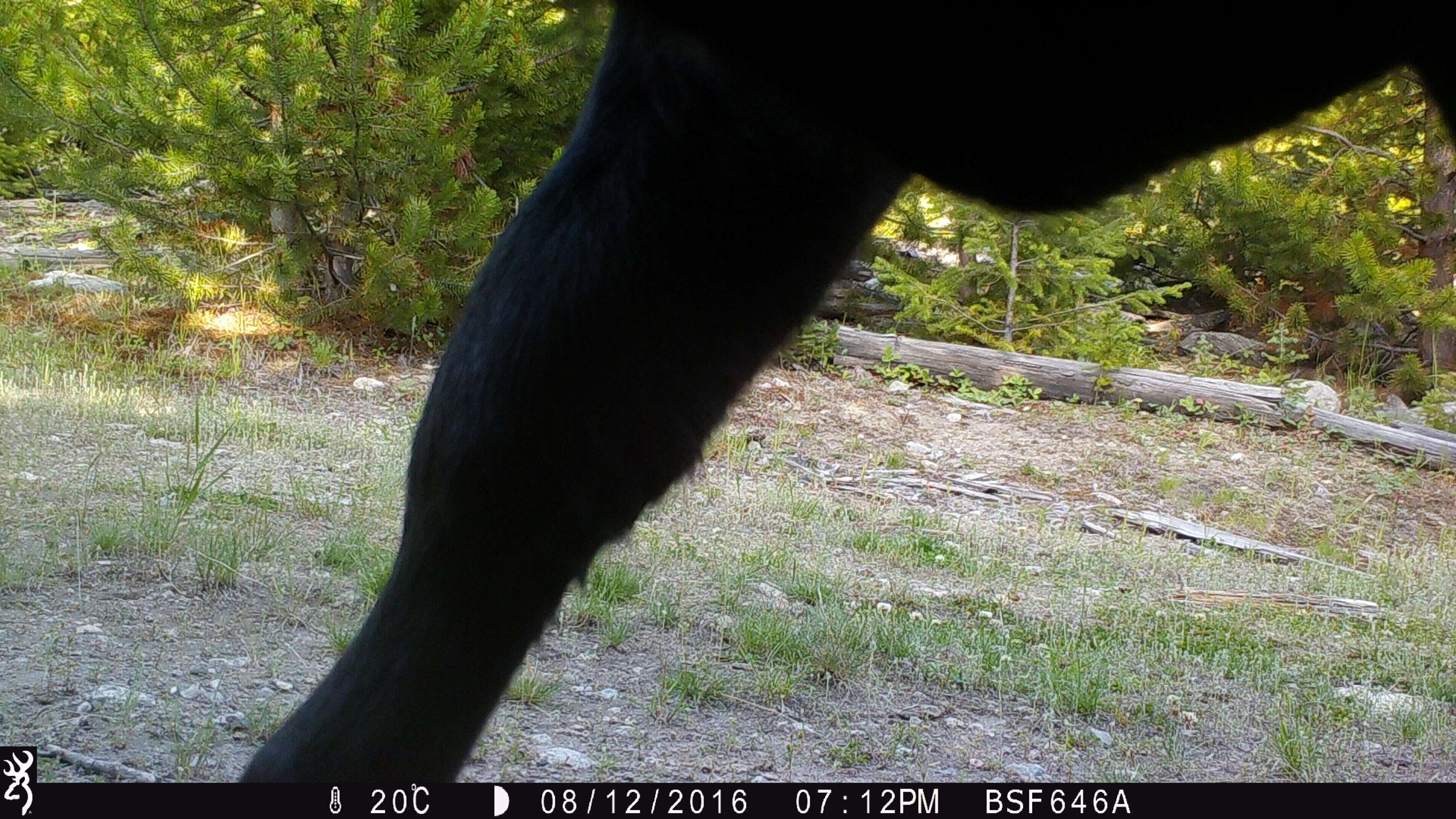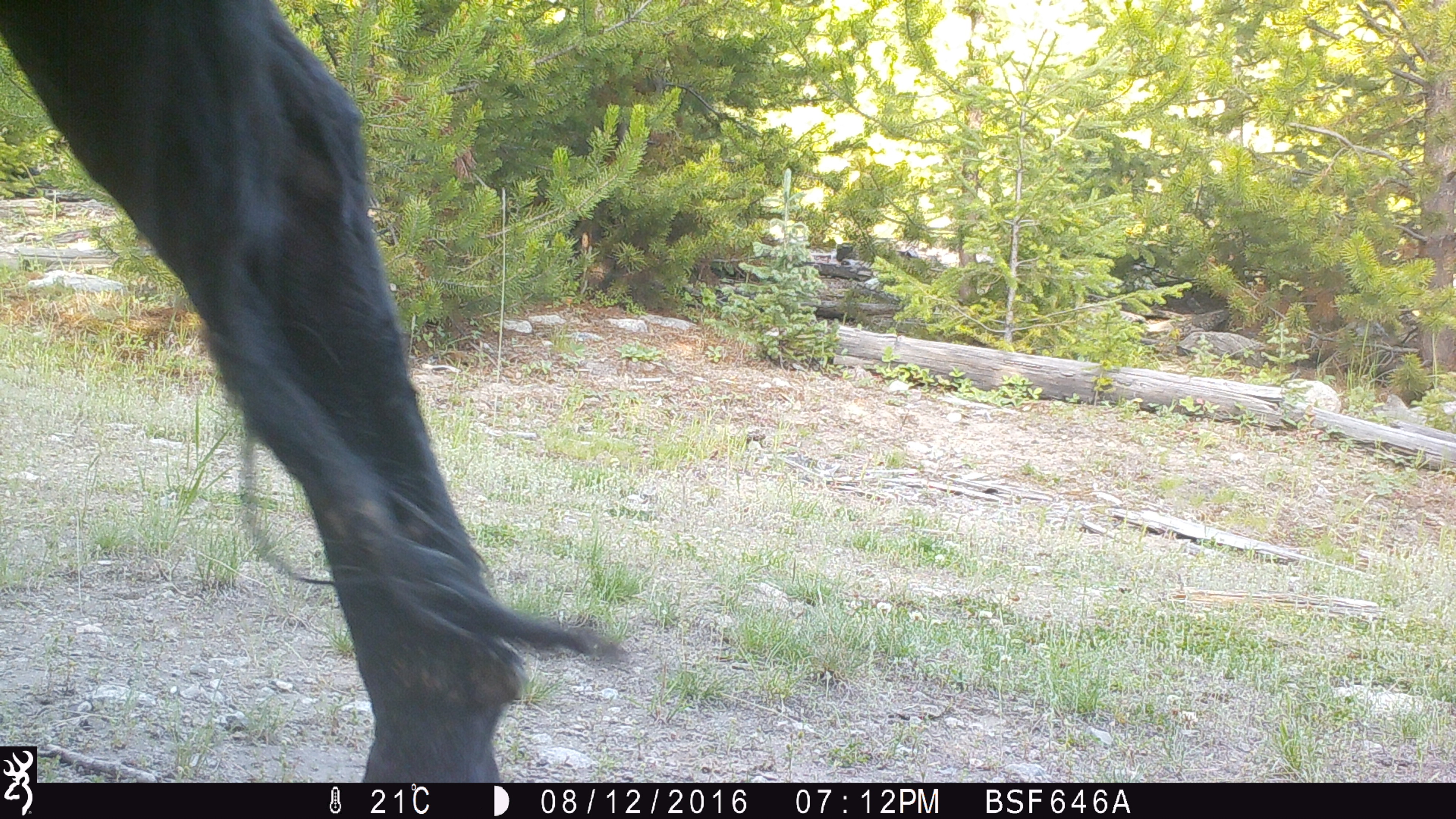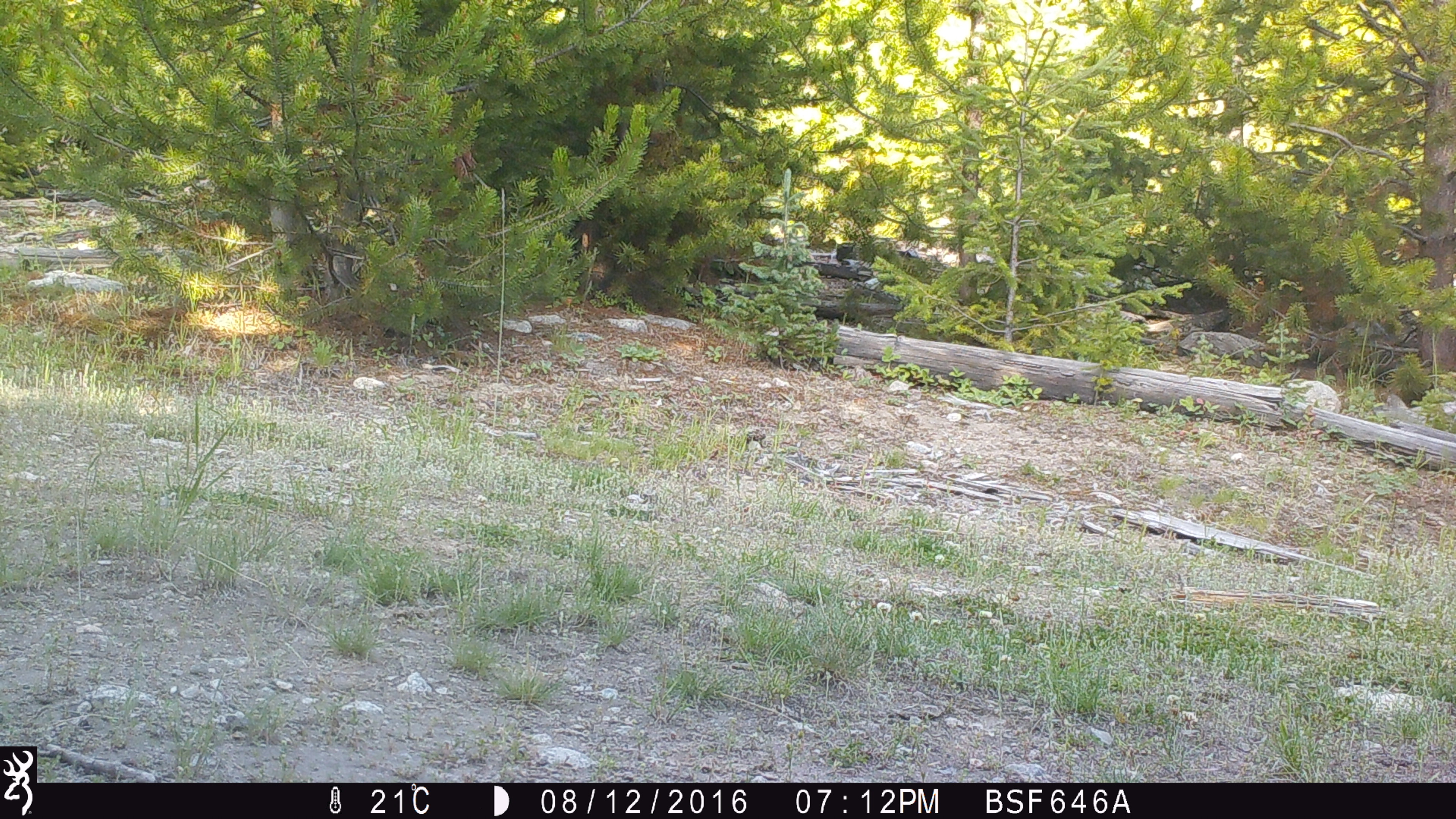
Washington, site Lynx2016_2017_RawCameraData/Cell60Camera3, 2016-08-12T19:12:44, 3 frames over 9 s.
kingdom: Animalia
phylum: Chordata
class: Mammalia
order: Artiodactyla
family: Bovidae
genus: Bos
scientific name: Bos taurus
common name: domestic cattle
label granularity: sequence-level